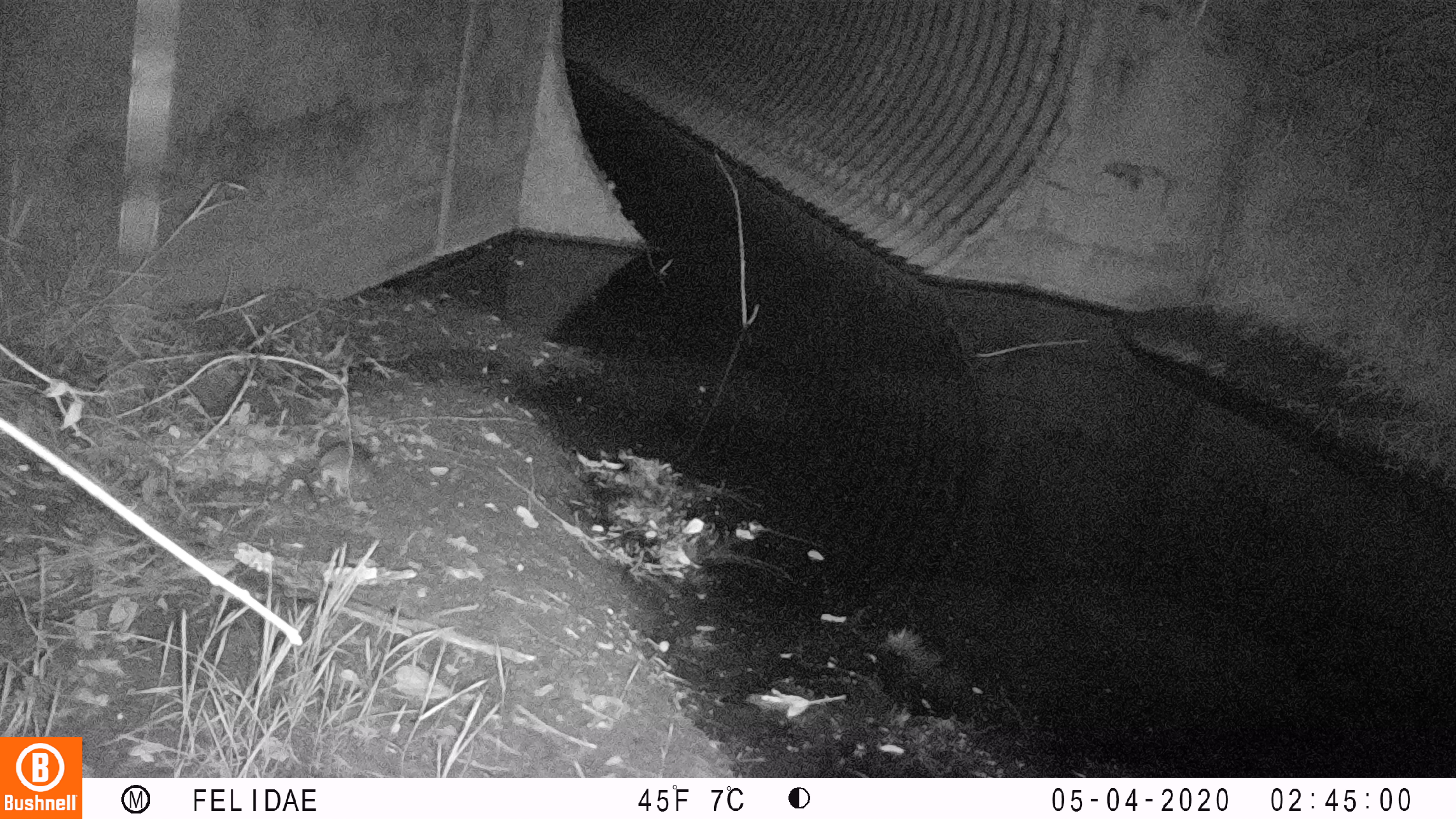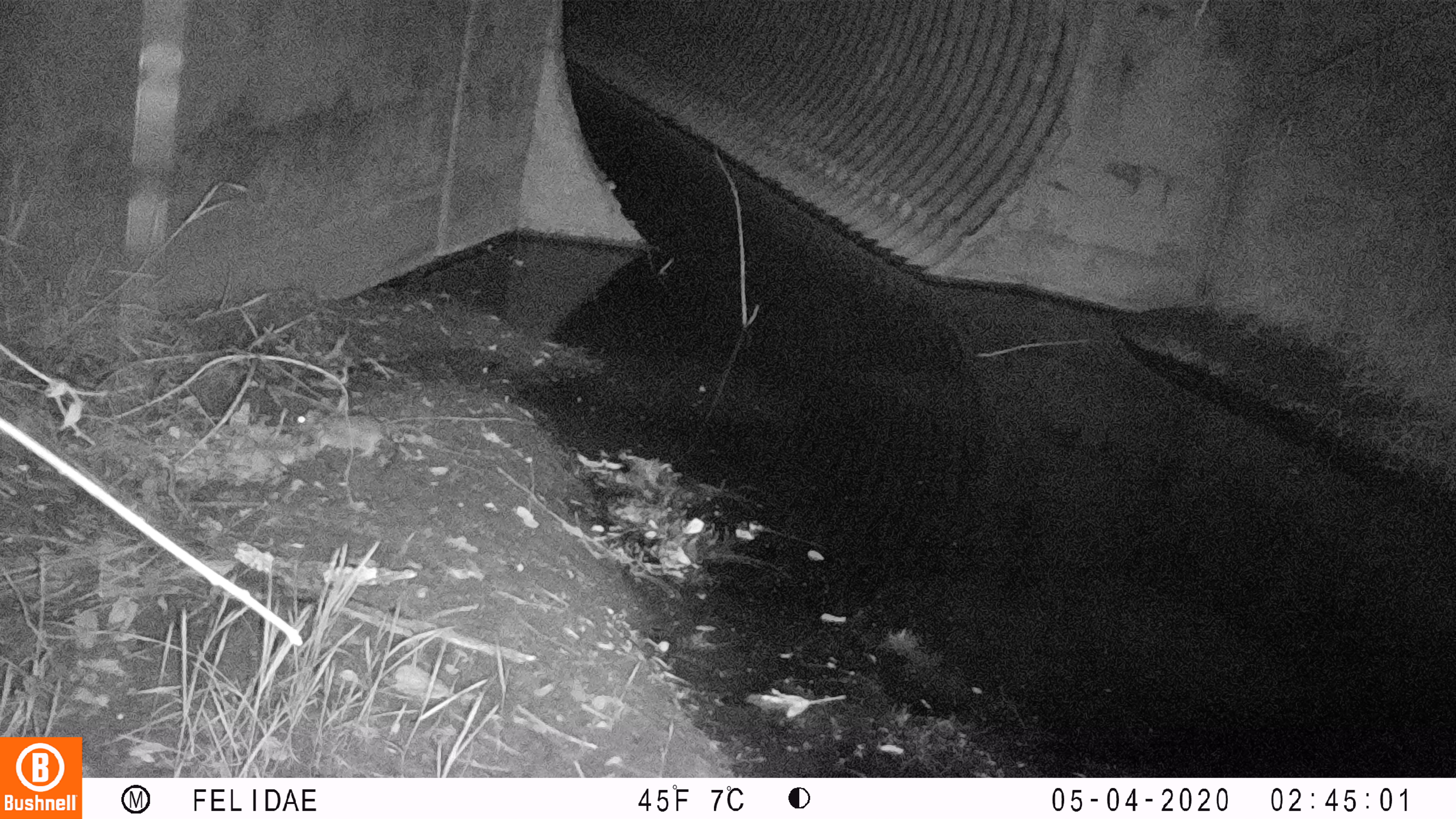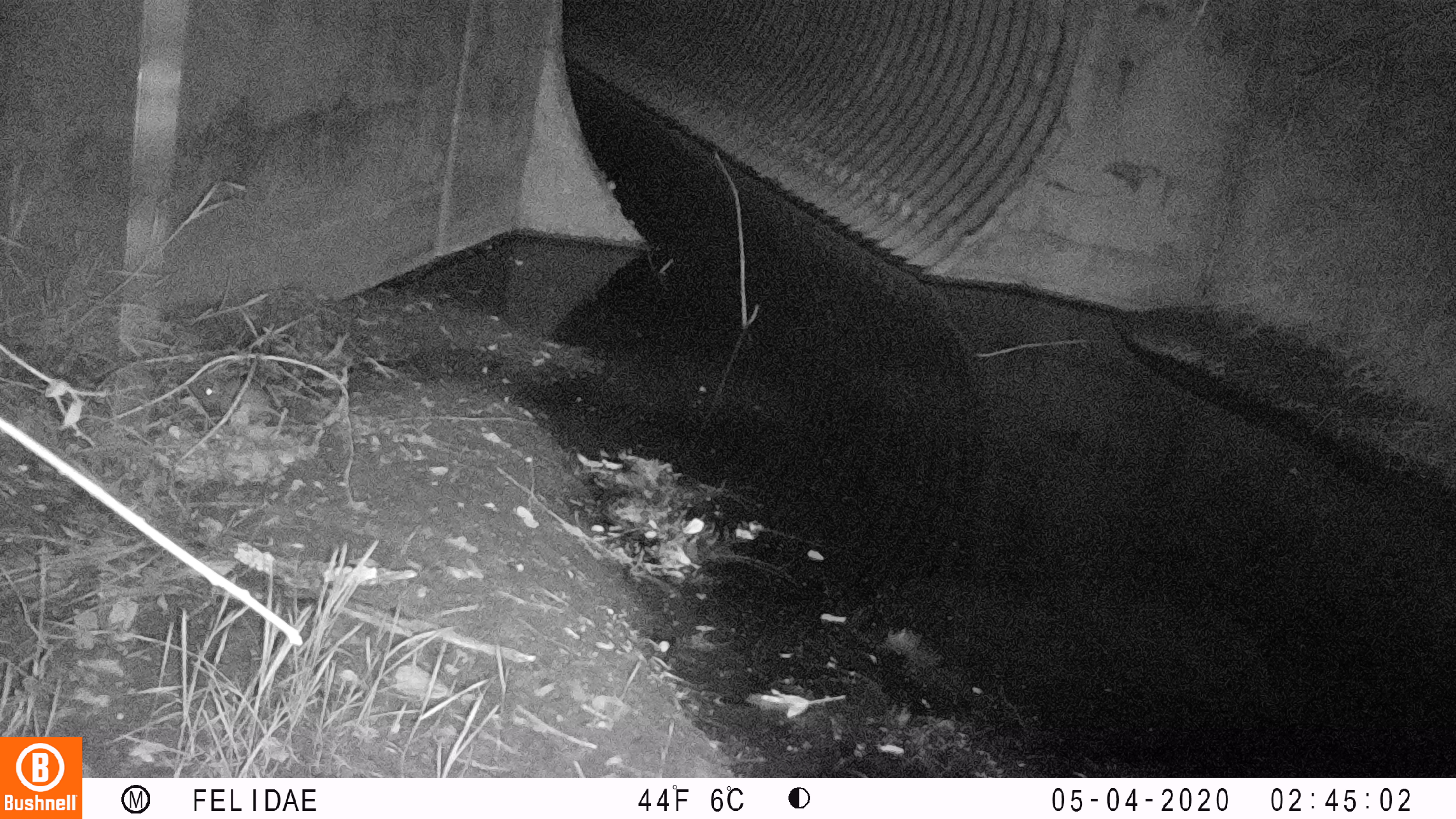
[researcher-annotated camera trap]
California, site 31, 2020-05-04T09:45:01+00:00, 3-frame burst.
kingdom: Animalia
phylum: Chordata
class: Mammalia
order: Rodentia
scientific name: Rodentia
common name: mouse or rat